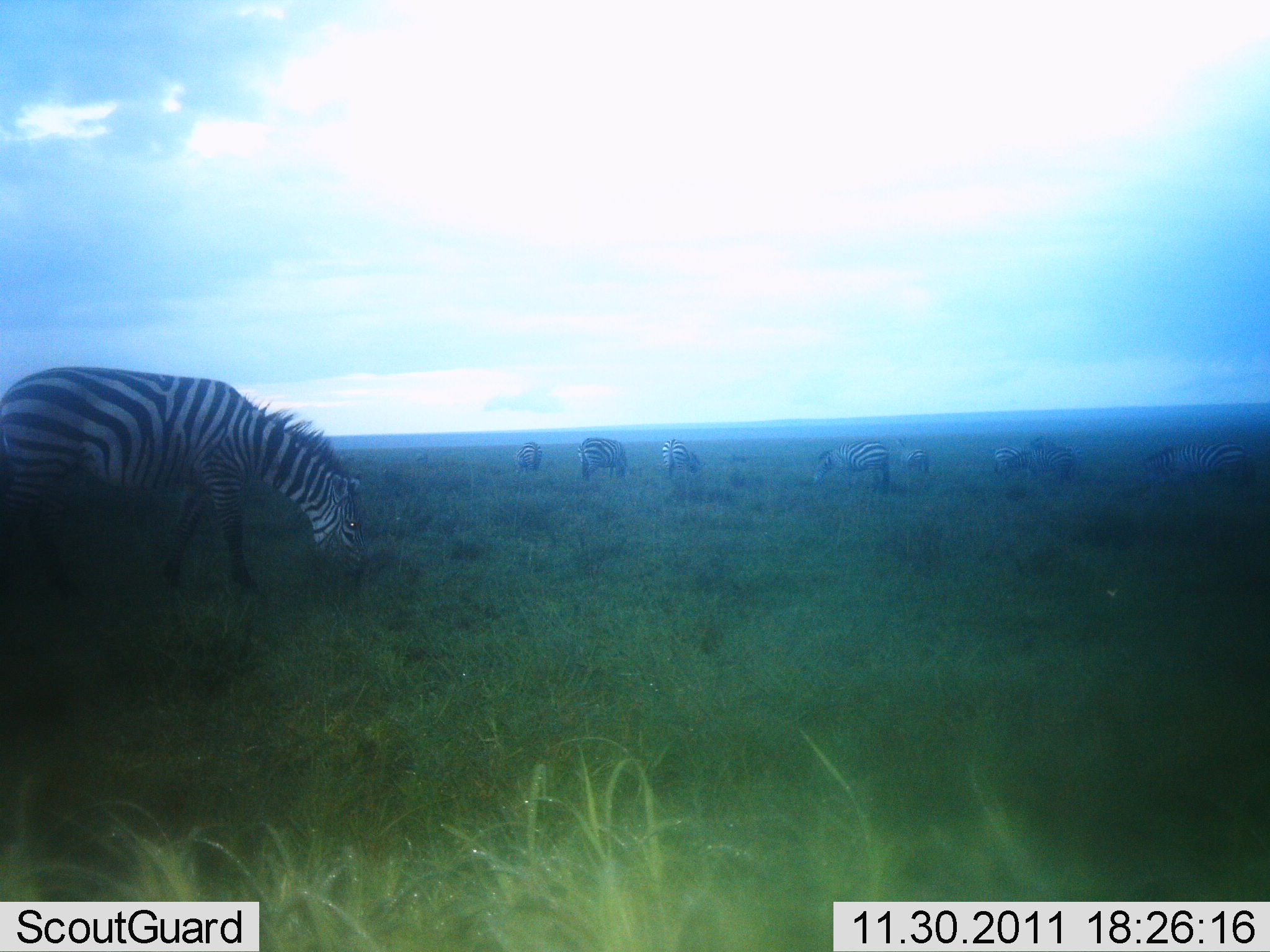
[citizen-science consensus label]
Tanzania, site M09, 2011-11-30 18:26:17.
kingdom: Animalia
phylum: Chordata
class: Mammalia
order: Perissodactyla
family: Equidae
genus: Equus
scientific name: Equus quagga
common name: plains zebra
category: zebra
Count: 9.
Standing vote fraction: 53%.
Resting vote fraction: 6%.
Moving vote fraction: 6%.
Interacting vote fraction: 6%.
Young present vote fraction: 0%.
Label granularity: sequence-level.